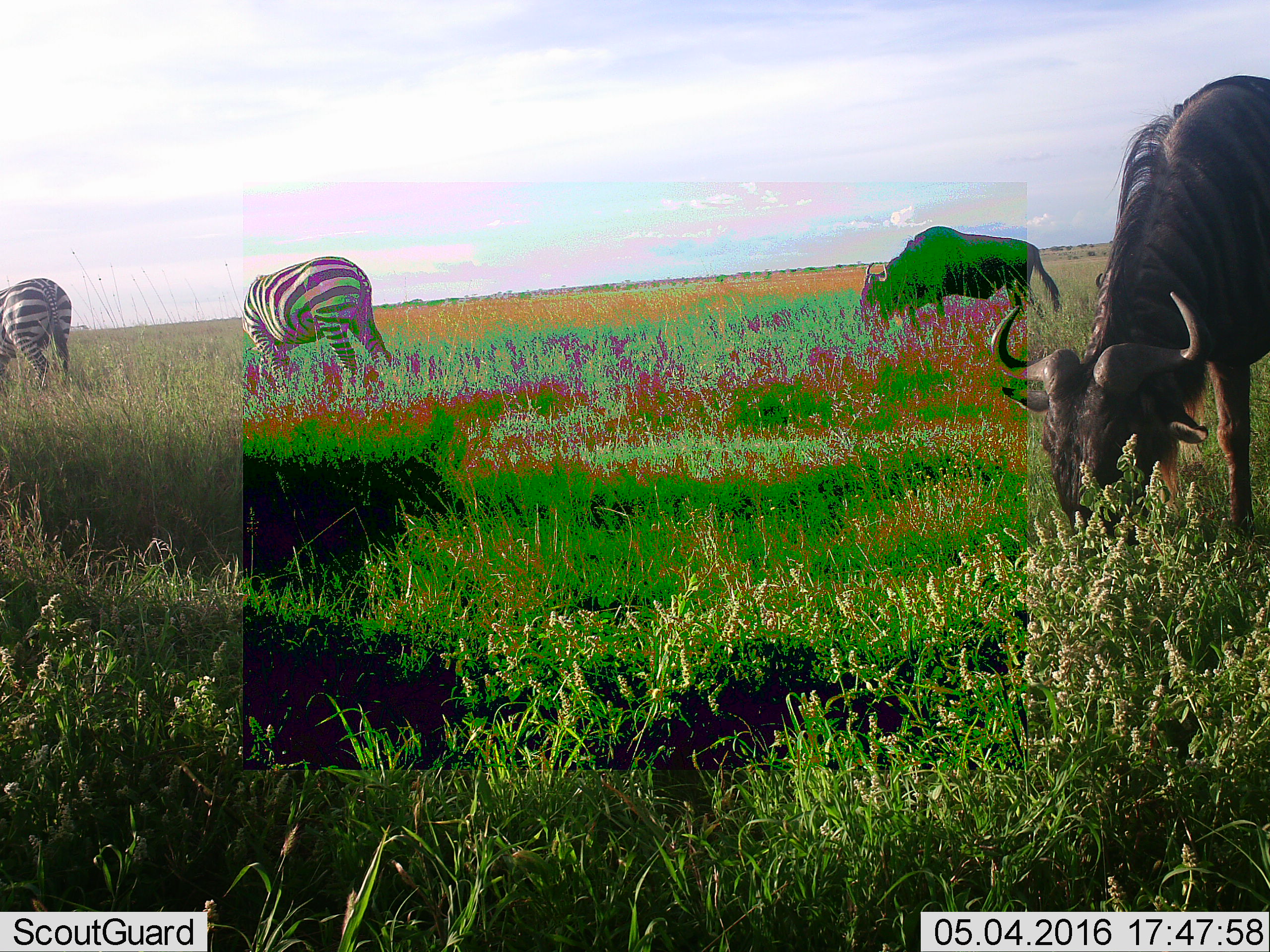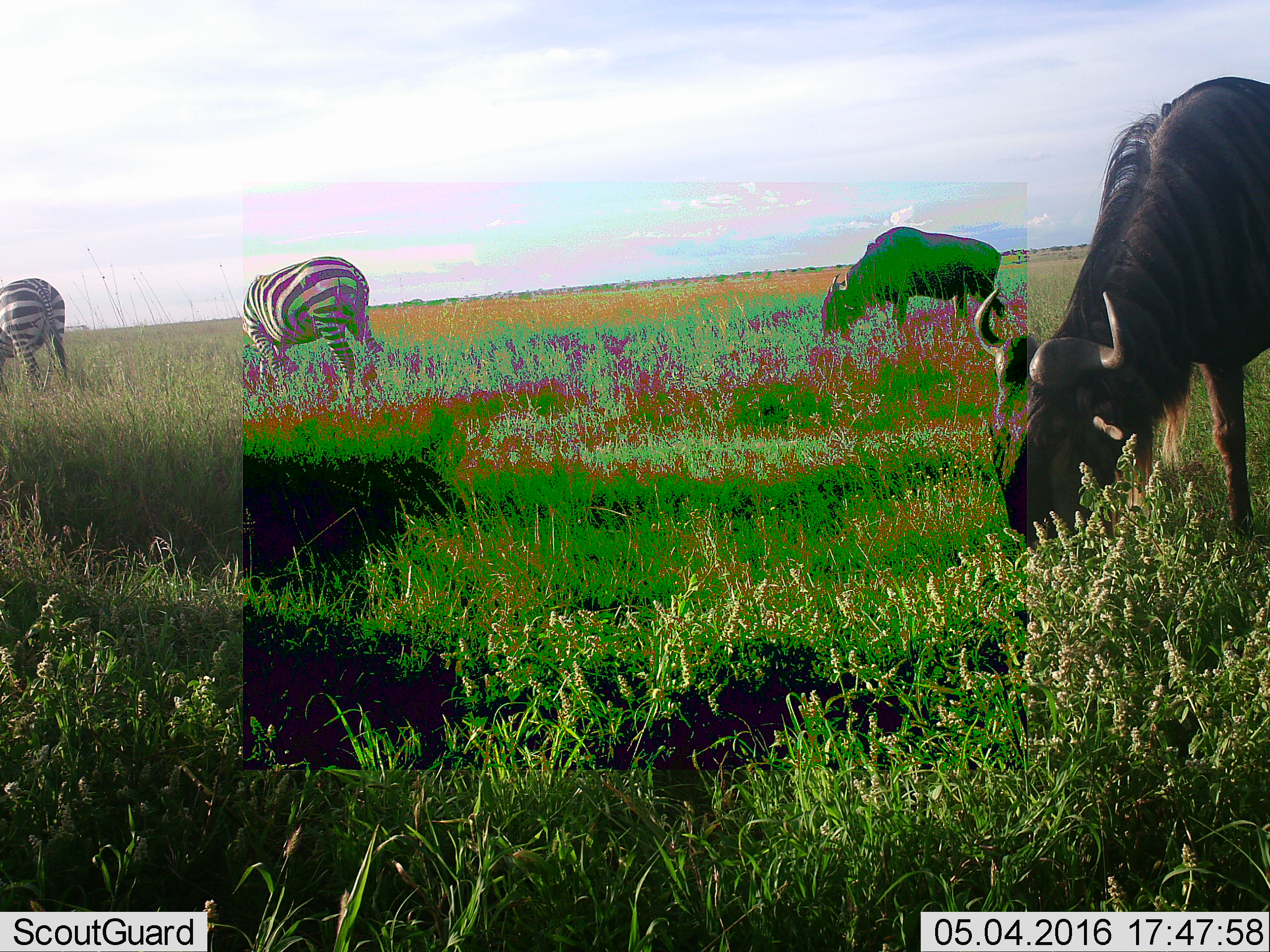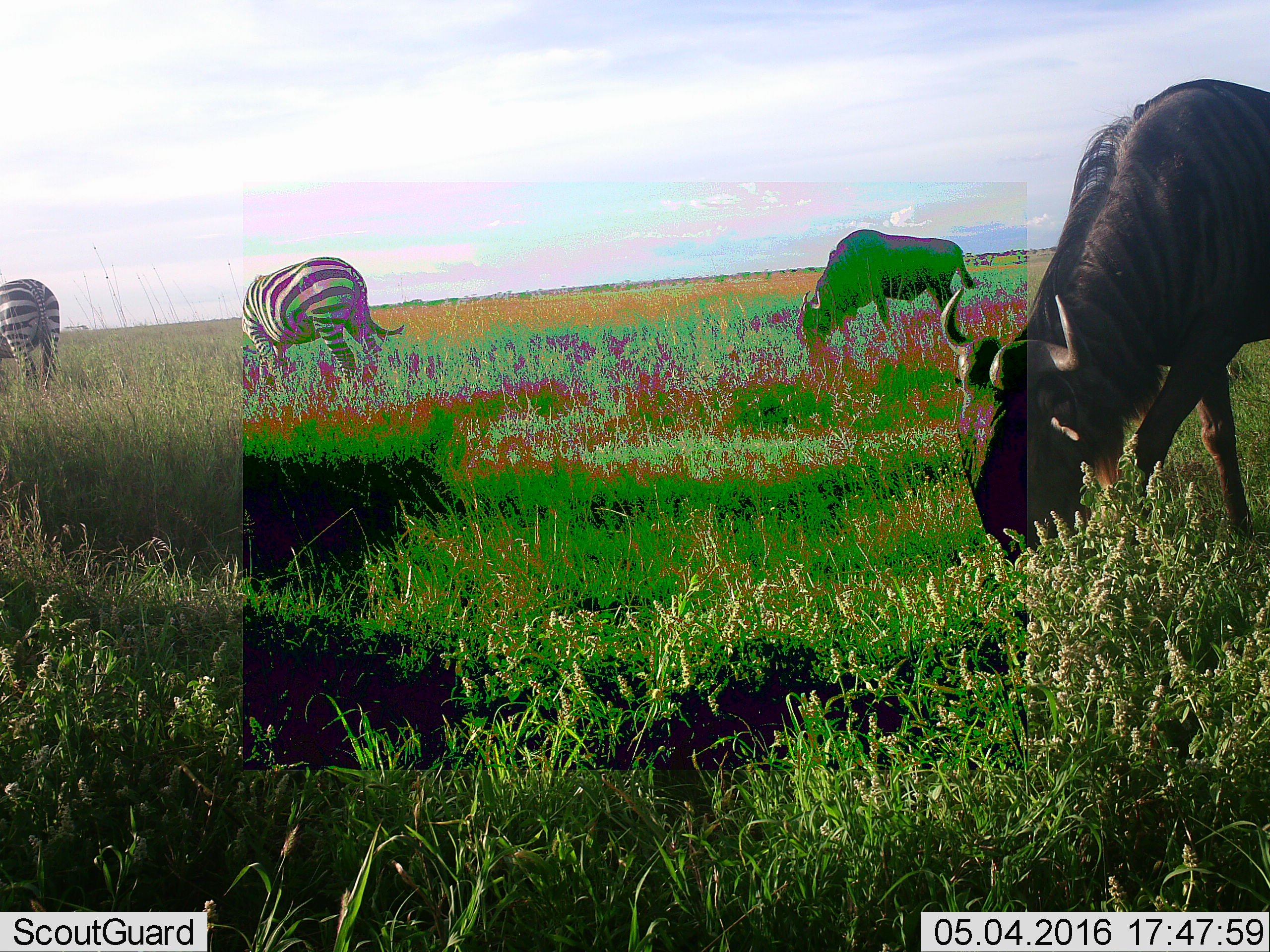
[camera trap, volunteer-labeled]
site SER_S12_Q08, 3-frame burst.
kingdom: Animalia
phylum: Chordata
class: Mammalia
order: Artiodactyla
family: Bovidae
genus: Connochaetes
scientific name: Connochaetes taurinus taurinus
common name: blue wildebeest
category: wildebeestblue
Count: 2.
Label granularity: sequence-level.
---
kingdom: Animalia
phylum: Chordata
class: Mammalia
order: Perissodactyla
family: Equidae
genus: Equus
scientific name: Equus quagga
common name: plains zebra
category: zebraplains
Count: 2.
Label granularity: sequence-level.